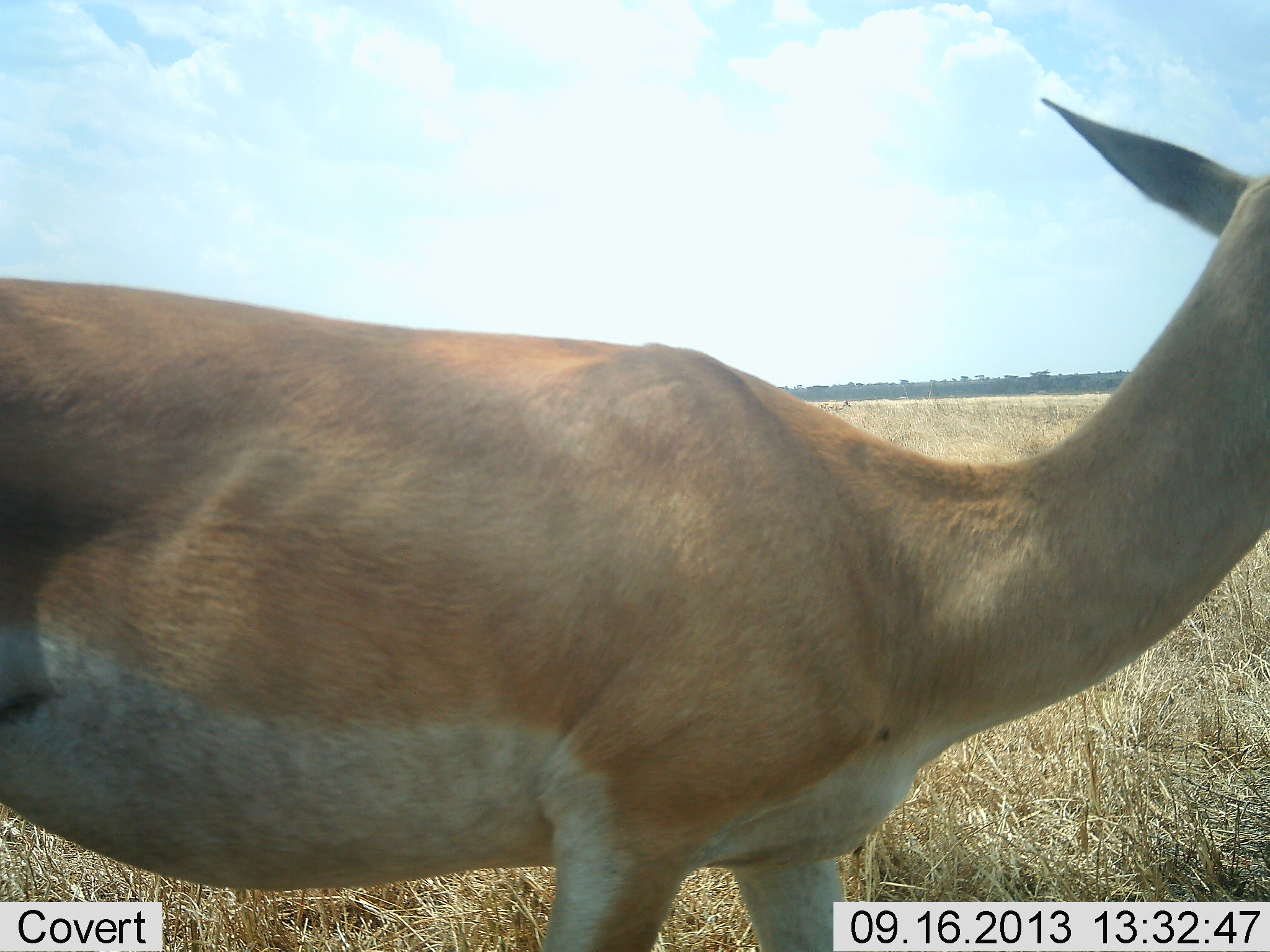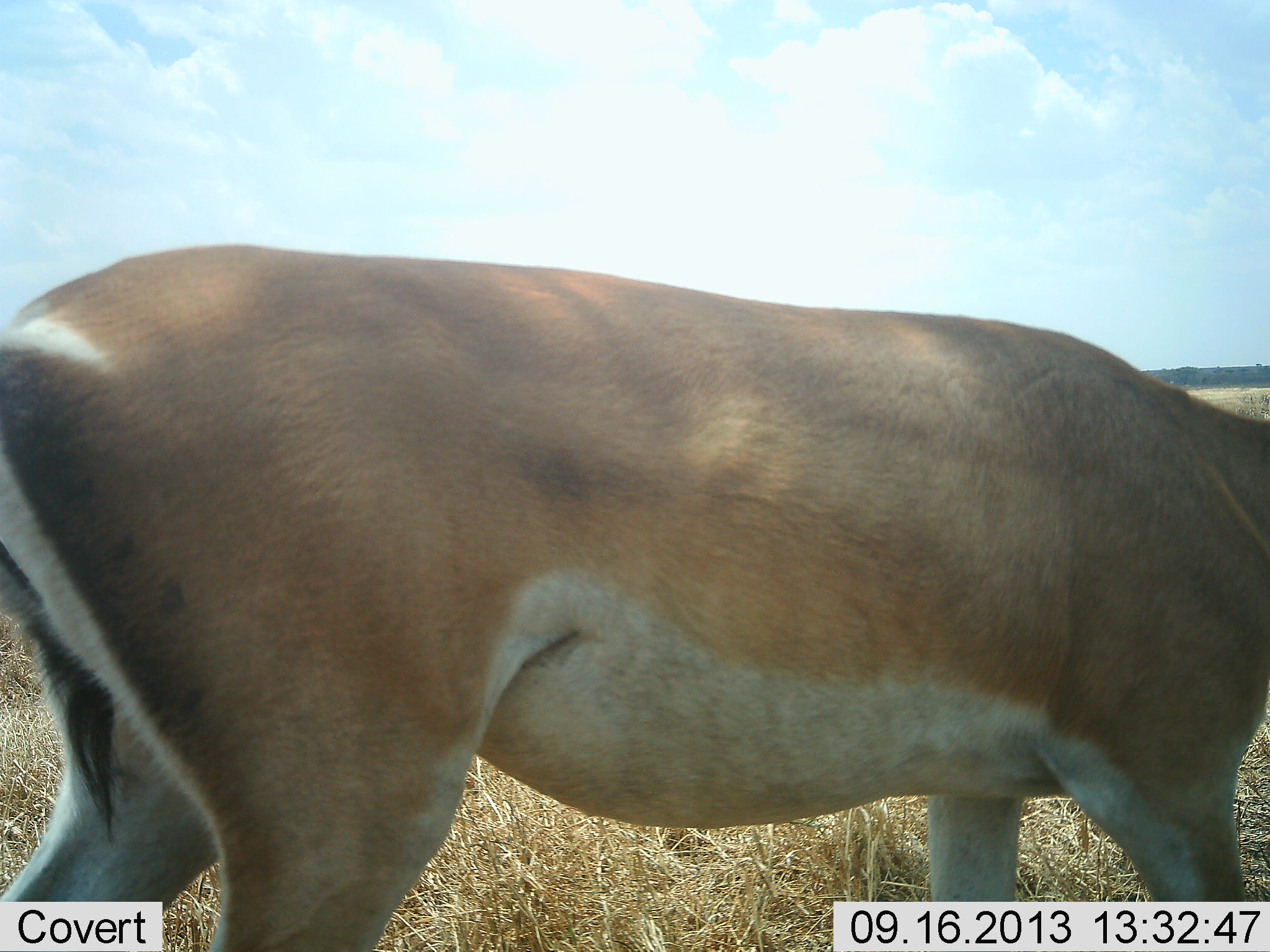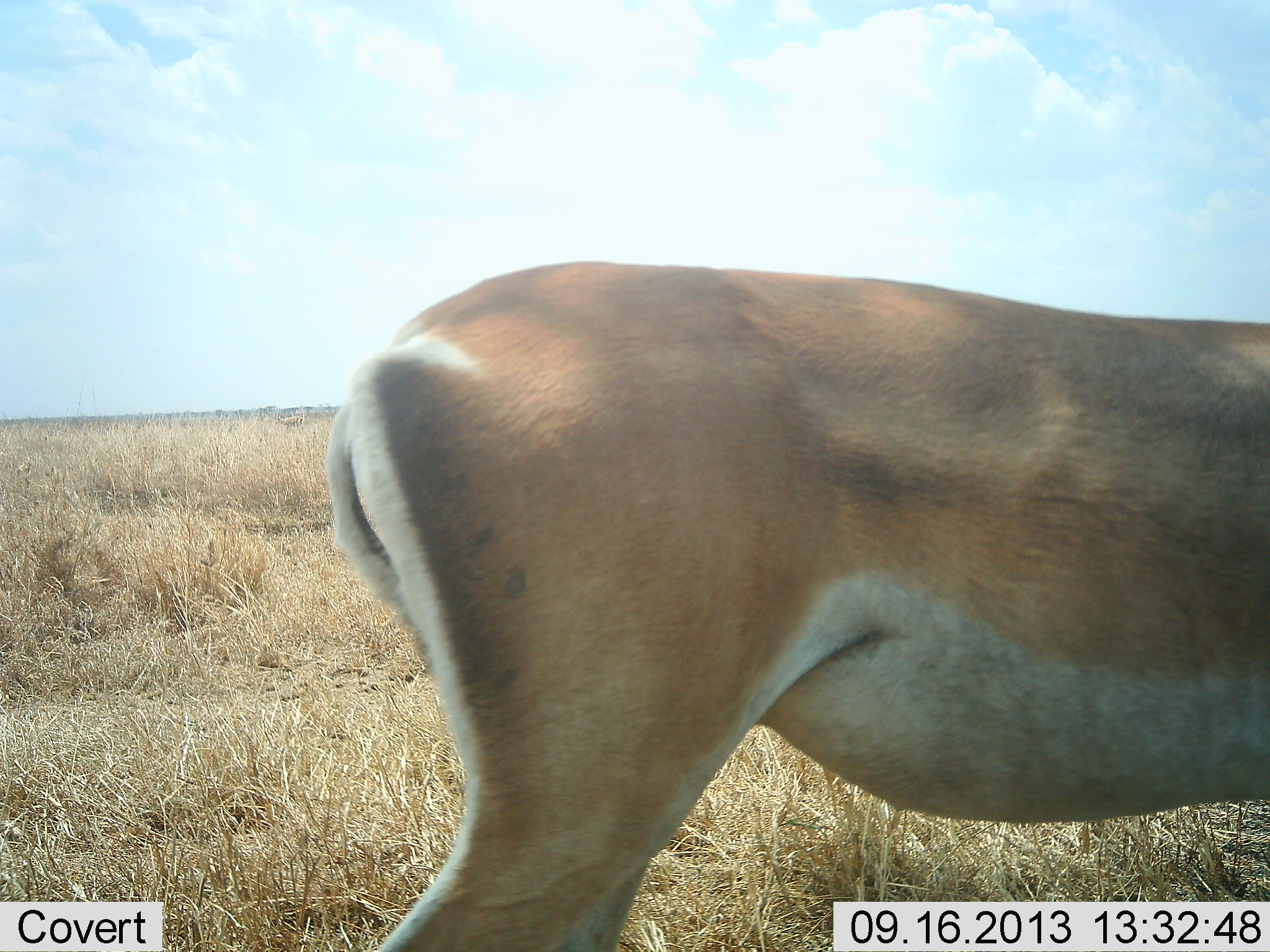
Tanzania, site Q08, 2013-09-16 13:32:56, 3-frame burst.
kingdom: Animalia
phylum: Chordata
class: Mammalia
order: Artiodactyla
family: Bovidae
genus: Nanger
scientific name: Nanger granti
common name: grant's gazelle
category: gazellegrants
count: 1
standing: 30%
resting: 0%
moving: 80%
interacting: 0%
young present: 0%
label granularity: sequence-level